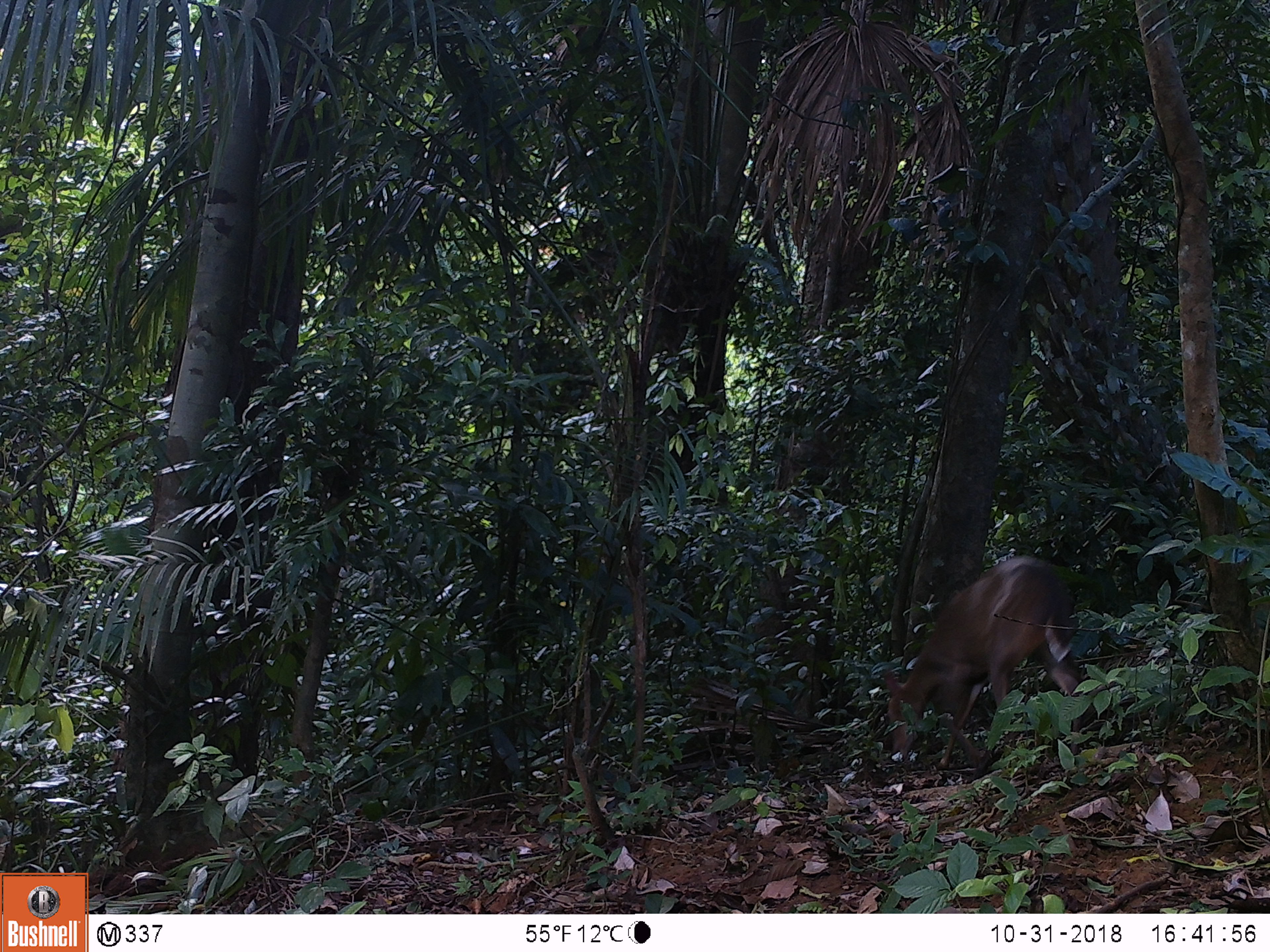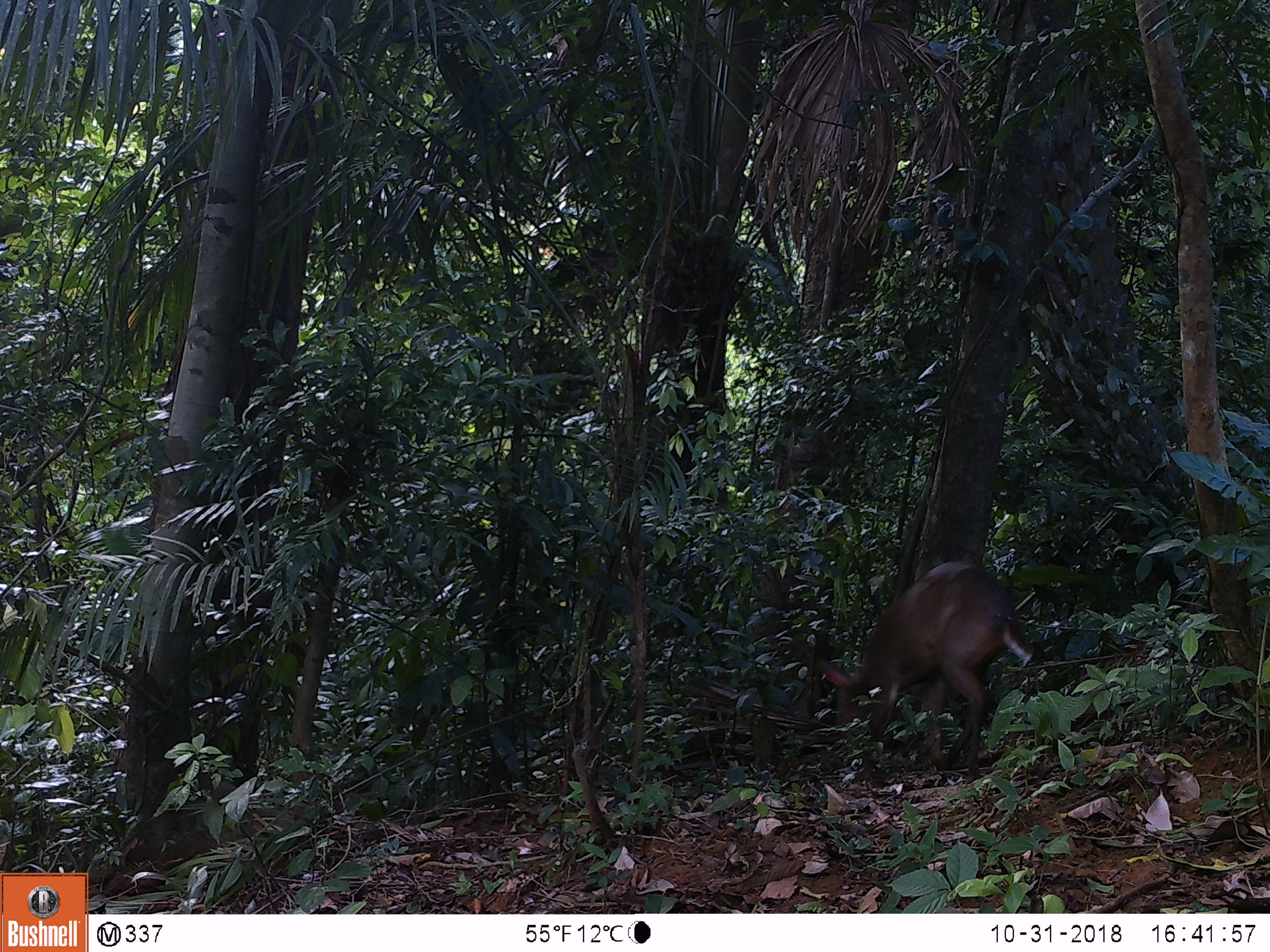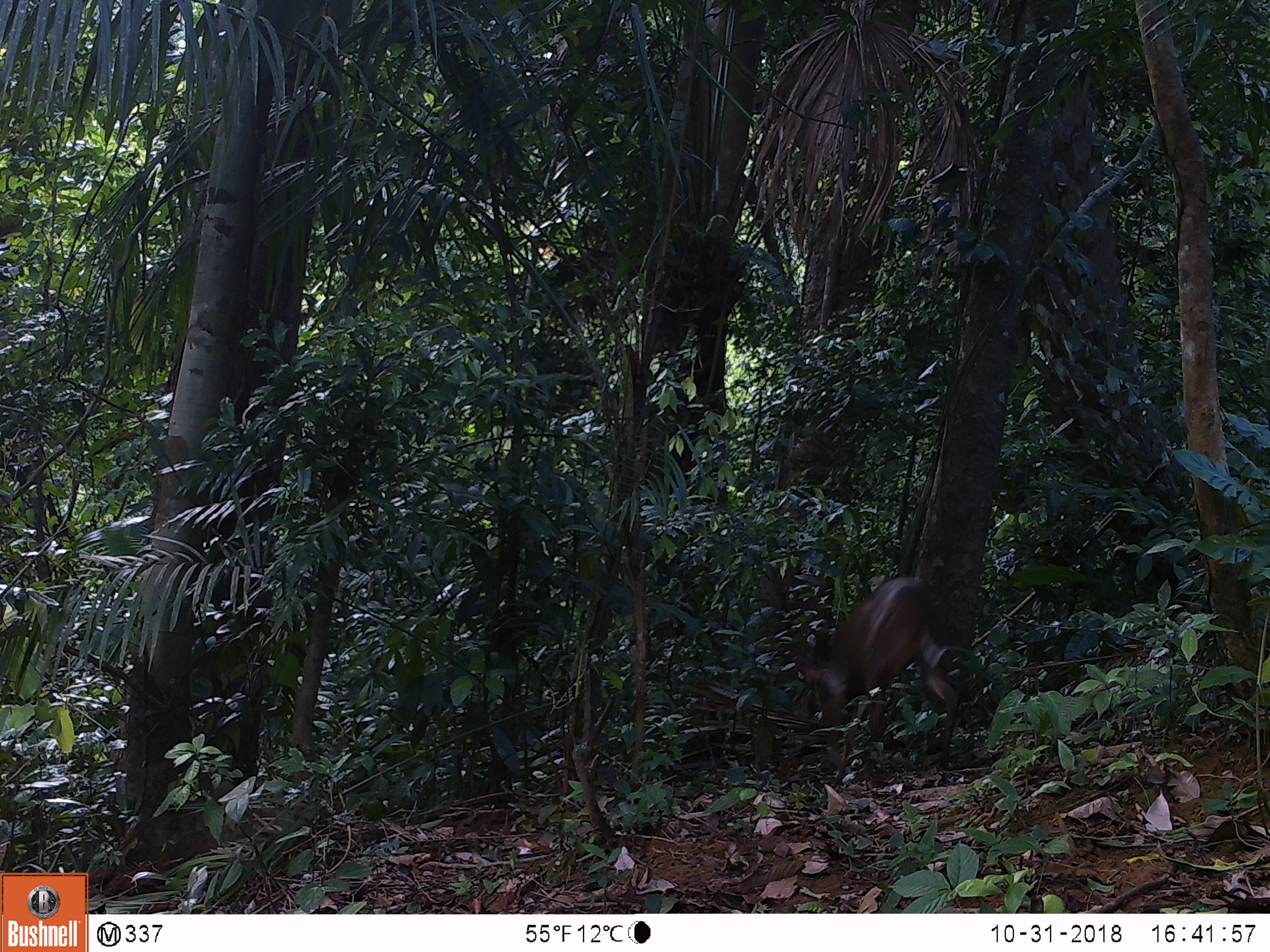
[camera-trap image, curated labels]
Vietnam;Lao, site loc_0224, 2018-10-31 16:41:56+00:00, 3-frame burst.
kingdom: Animalia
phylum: Chordata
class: Mammalia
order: Artiodactyla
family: Cervidae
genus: Muntiacus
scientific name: Muntiacus vuquangensis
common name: large-antlered muntjac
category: large antlered muntjac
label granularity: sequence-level